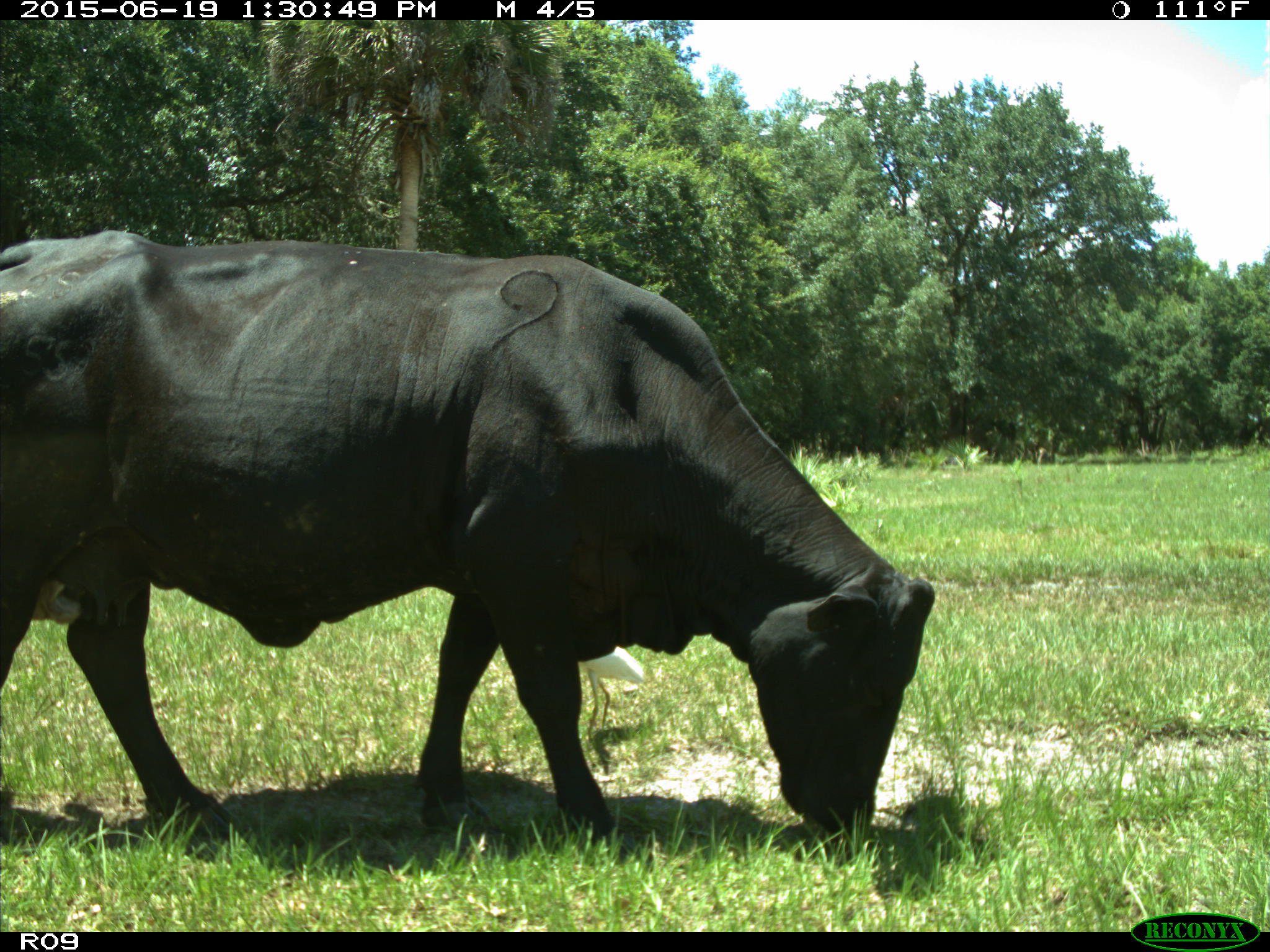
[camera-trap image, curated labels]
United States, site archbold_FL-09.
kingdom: Animalia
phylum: Chordata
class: Mammalia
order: Artiodactyla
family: Bovidae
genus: Bos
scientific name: Bos taurus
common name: domestic cow